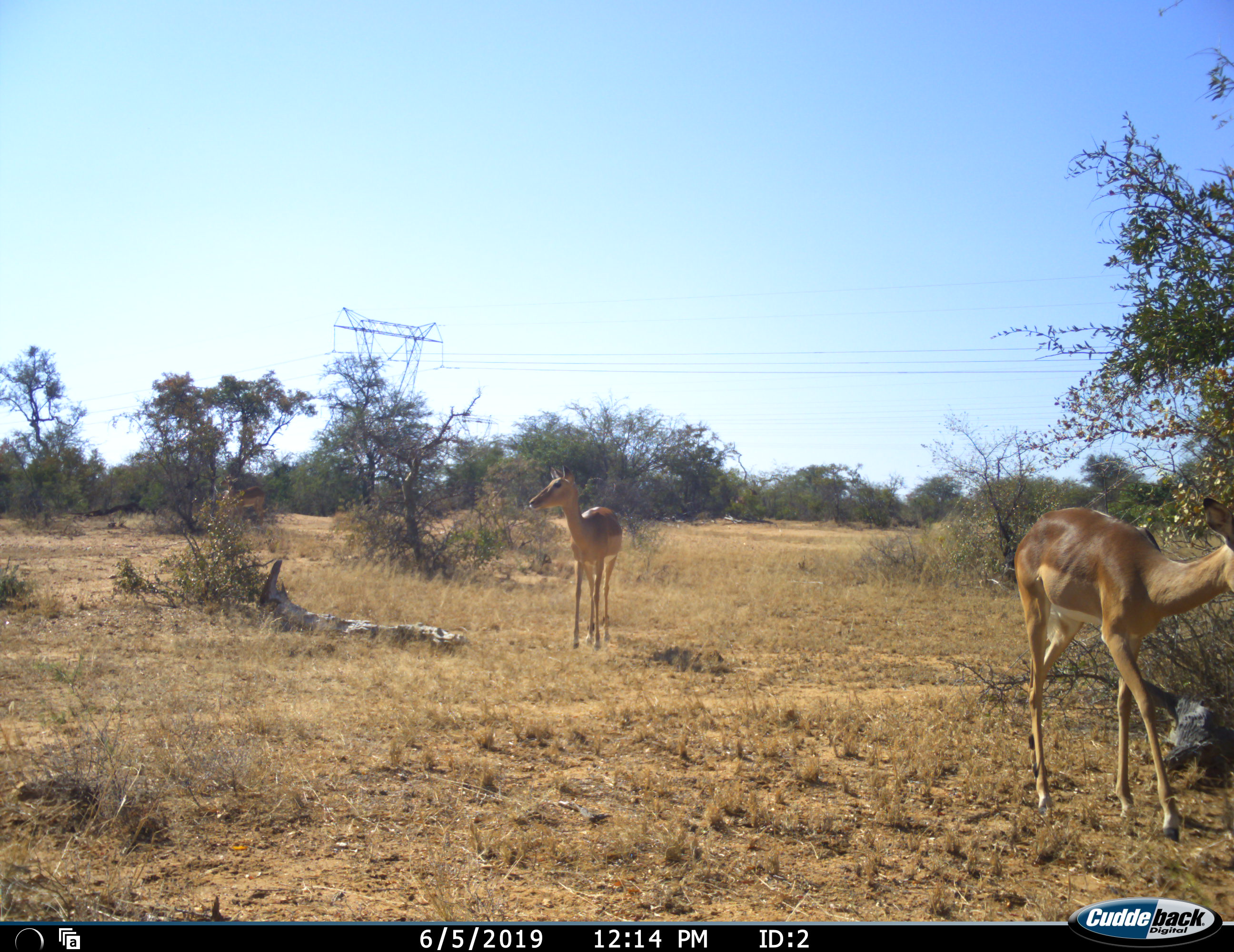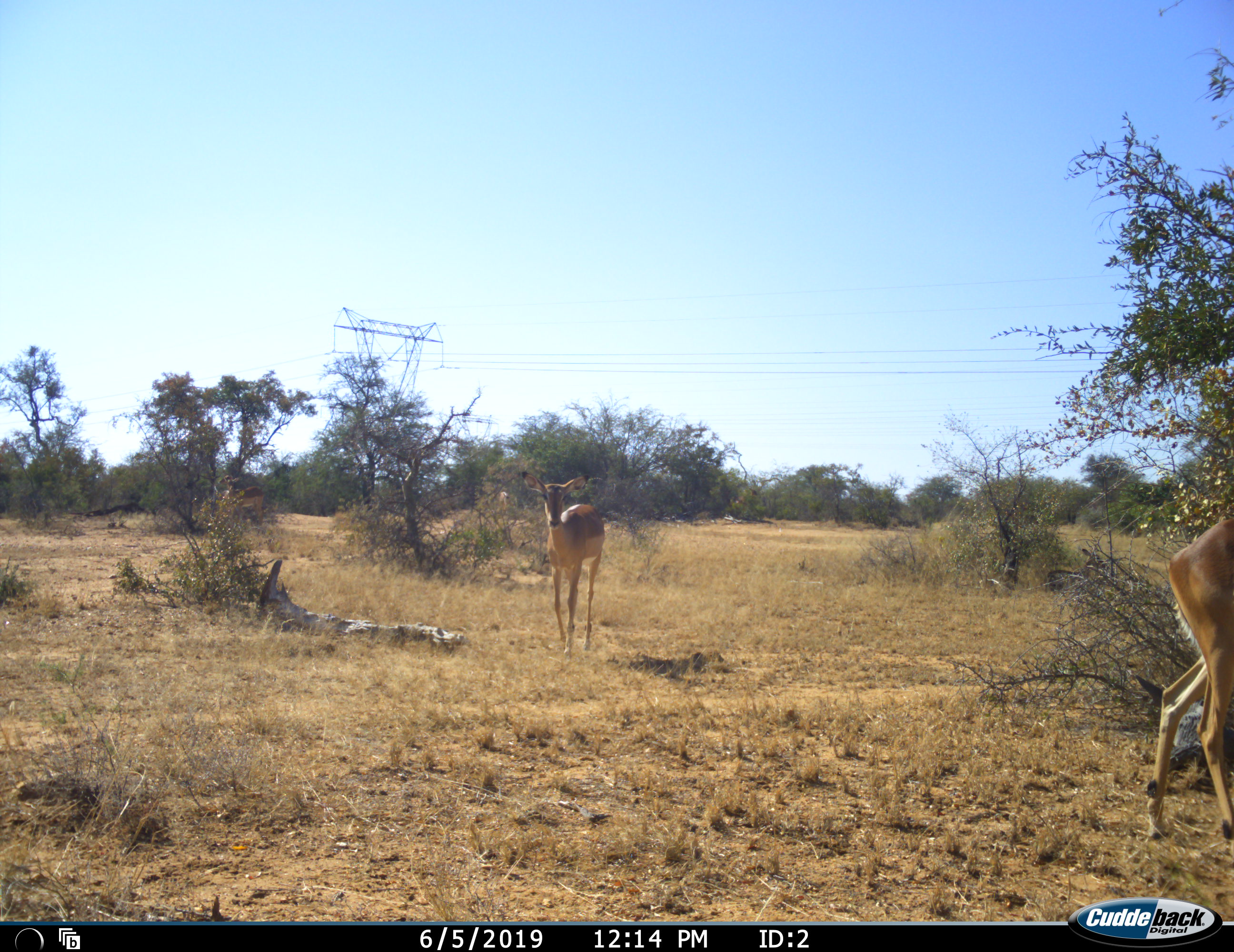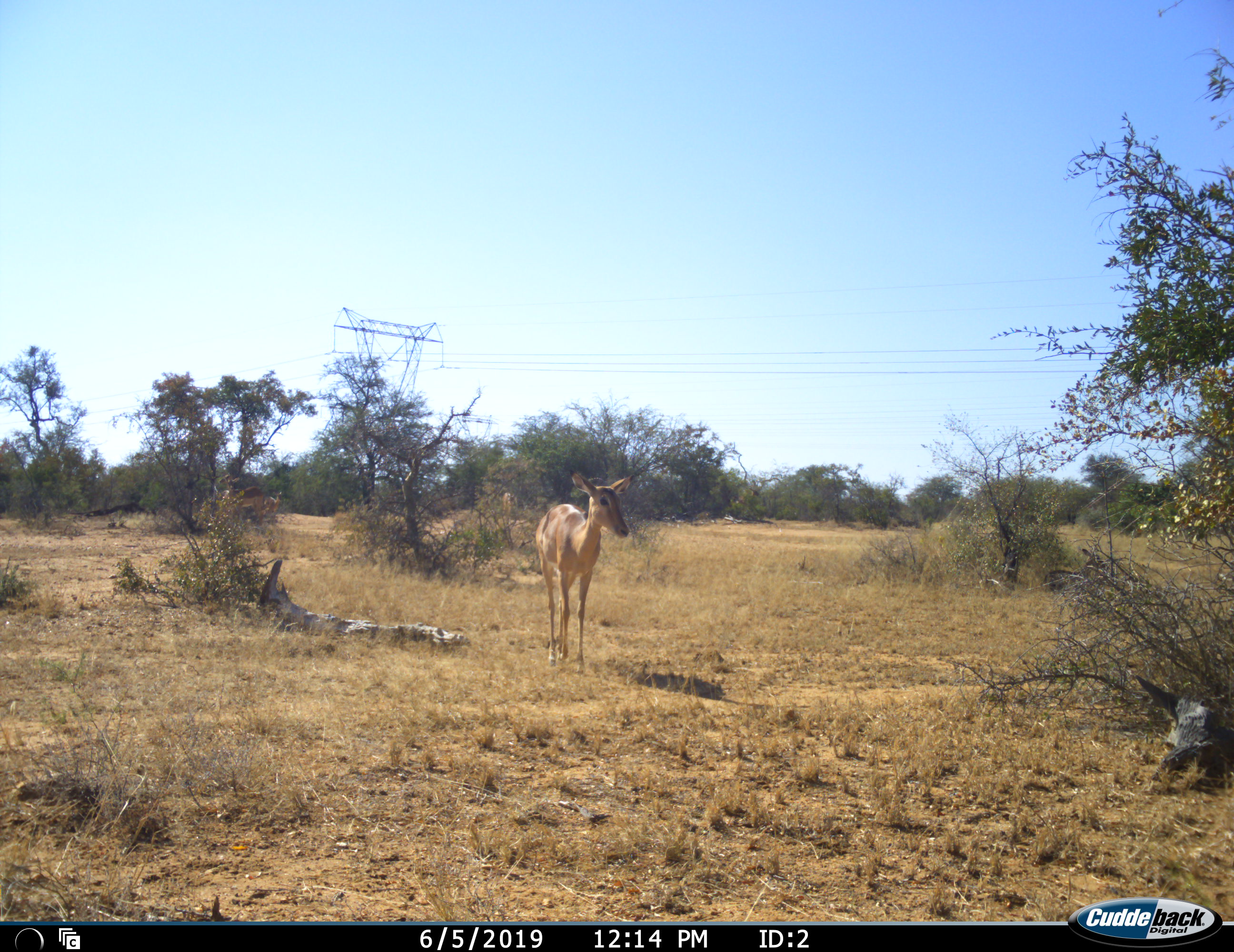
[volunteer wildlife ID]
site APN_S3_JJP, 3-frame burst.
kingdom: Animalia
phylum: Chordata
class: Mammalia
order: Artiodactyla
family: Bovidae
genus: Aepyceros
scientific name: Aepyceros melampus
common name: impala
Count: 3.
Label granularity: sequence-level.